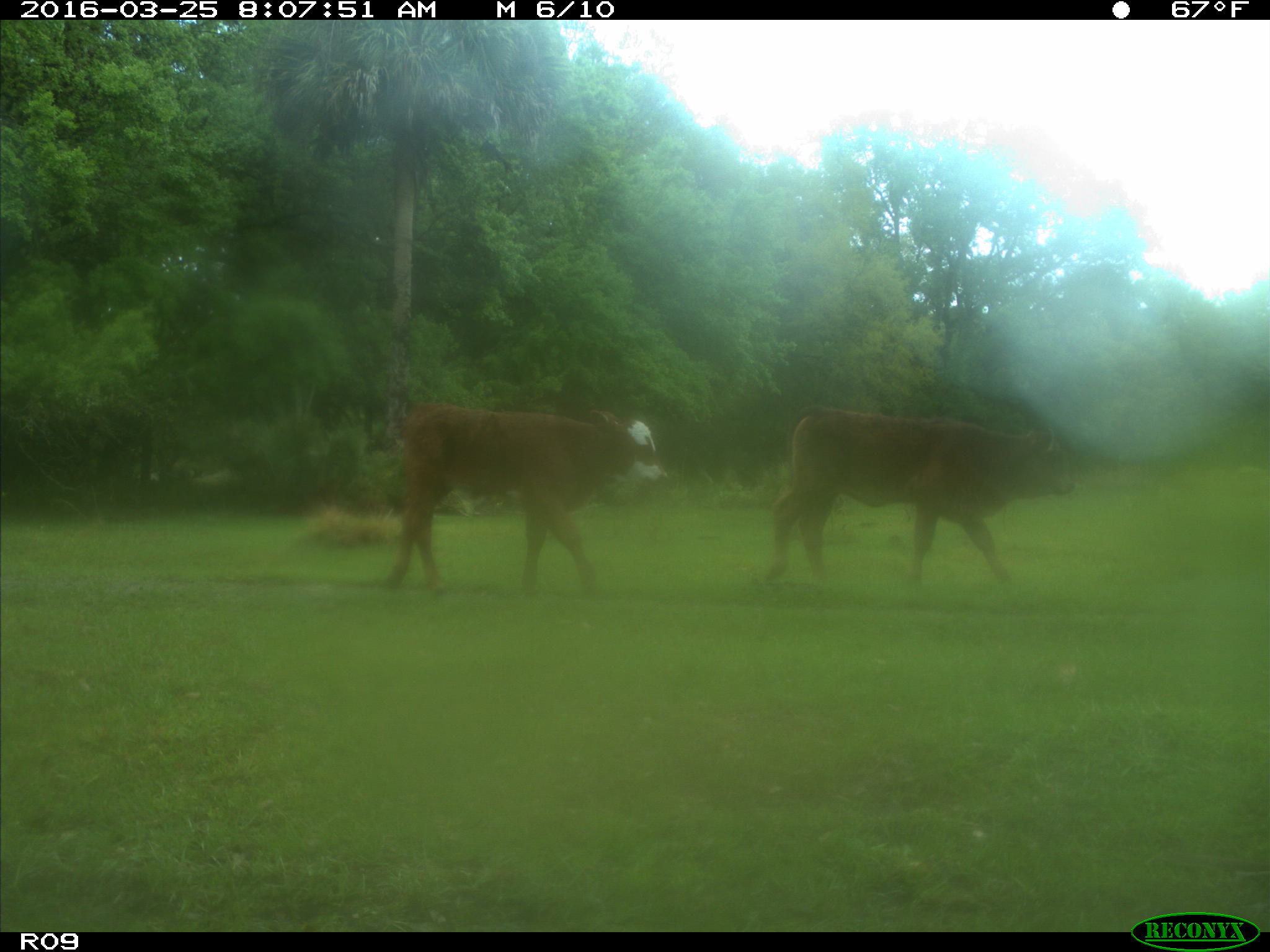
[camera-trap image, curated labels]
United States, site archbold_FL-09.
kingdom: Animalia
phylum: Chordata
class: Mammalia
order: Artiodactyla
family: Bovidae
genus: Bos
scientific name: Bos taurus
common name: domestic cow